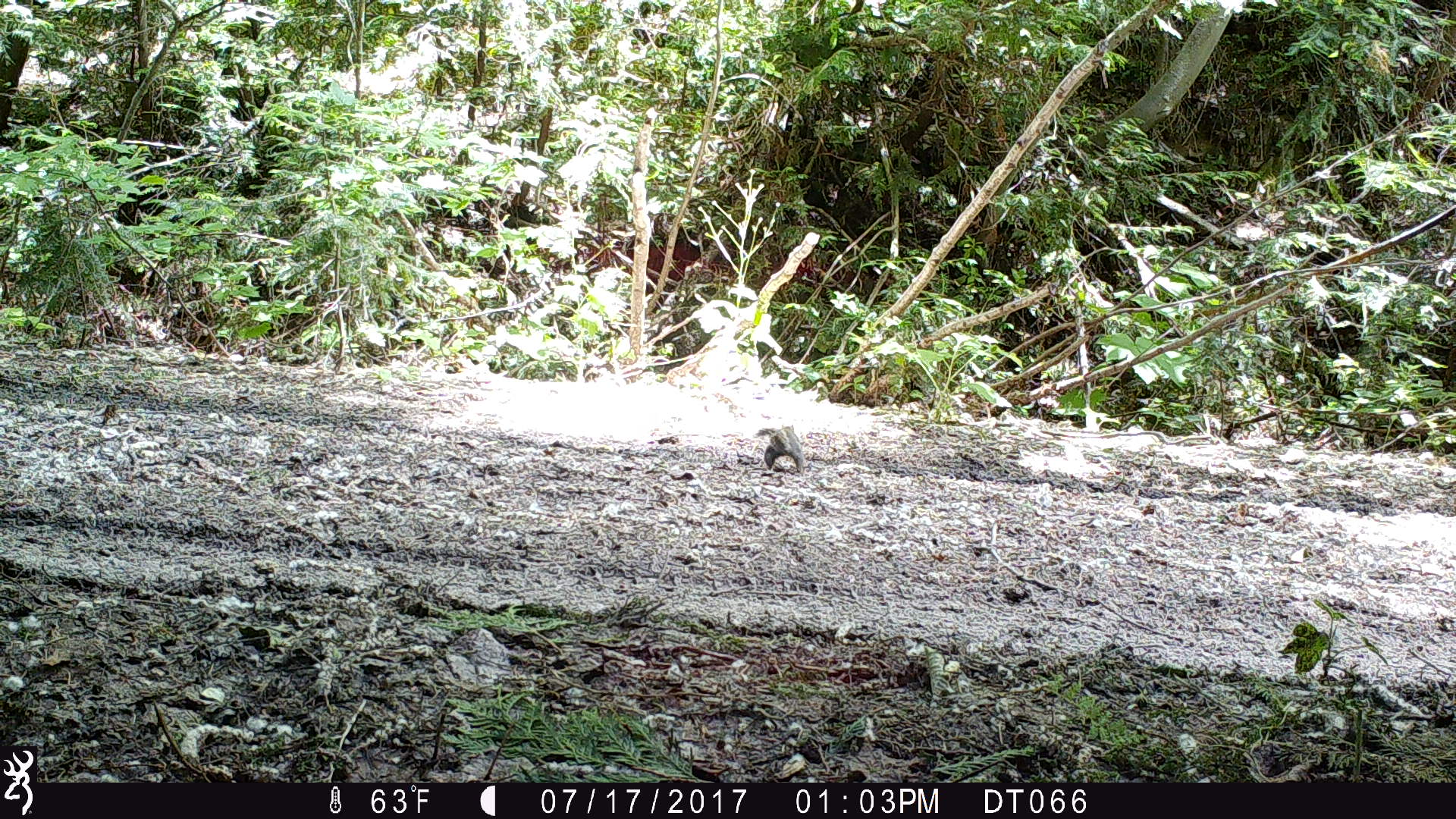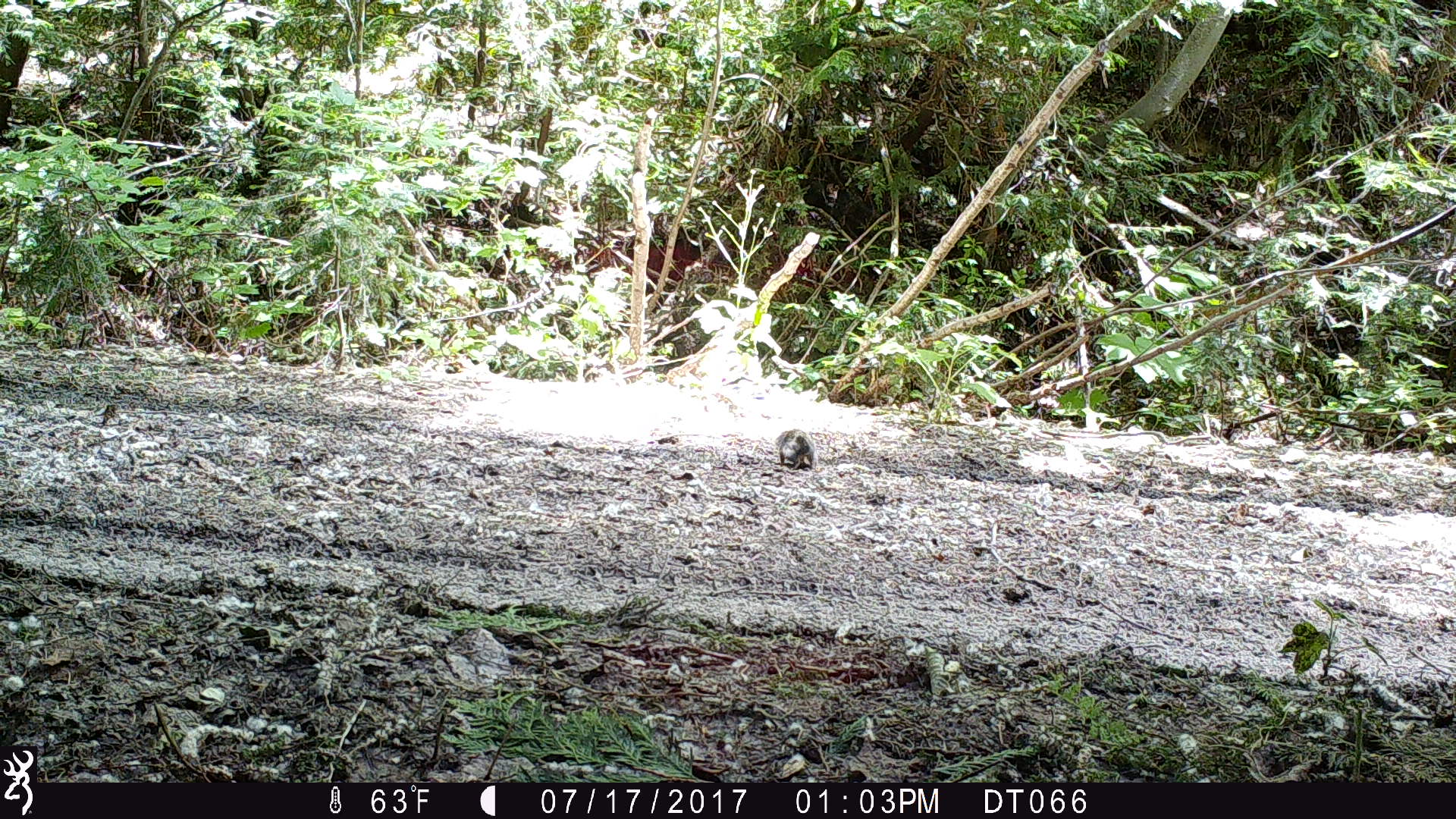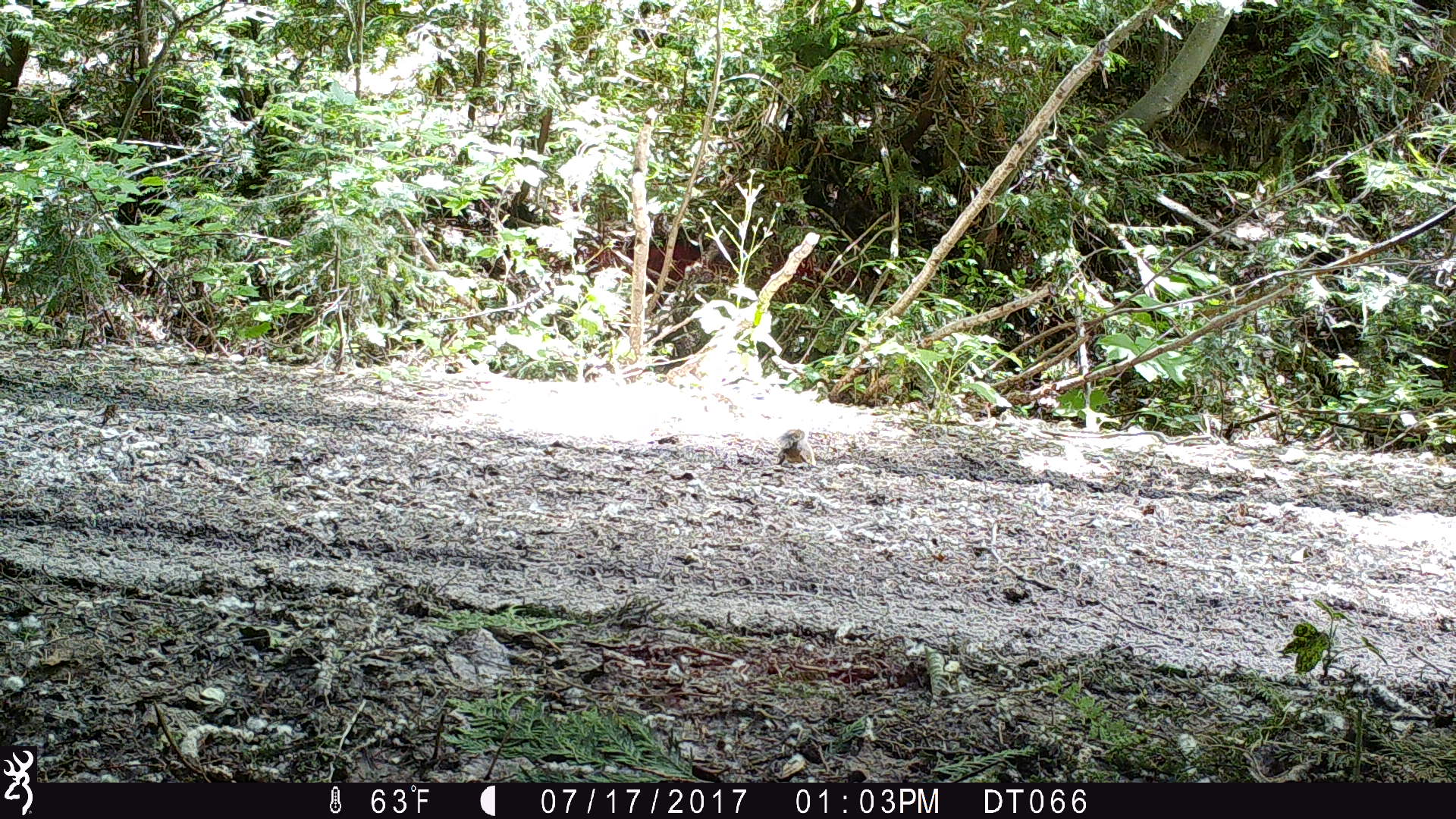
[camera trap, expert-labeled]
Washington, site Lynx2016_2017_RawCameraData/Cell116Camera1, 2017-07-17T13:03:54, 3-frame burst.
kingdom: Animalia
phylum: Chordata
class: Mammalia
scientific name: Mammalia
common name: small mammal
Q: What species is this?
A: Small mammal (Mammalia).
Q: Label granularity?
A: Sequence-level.